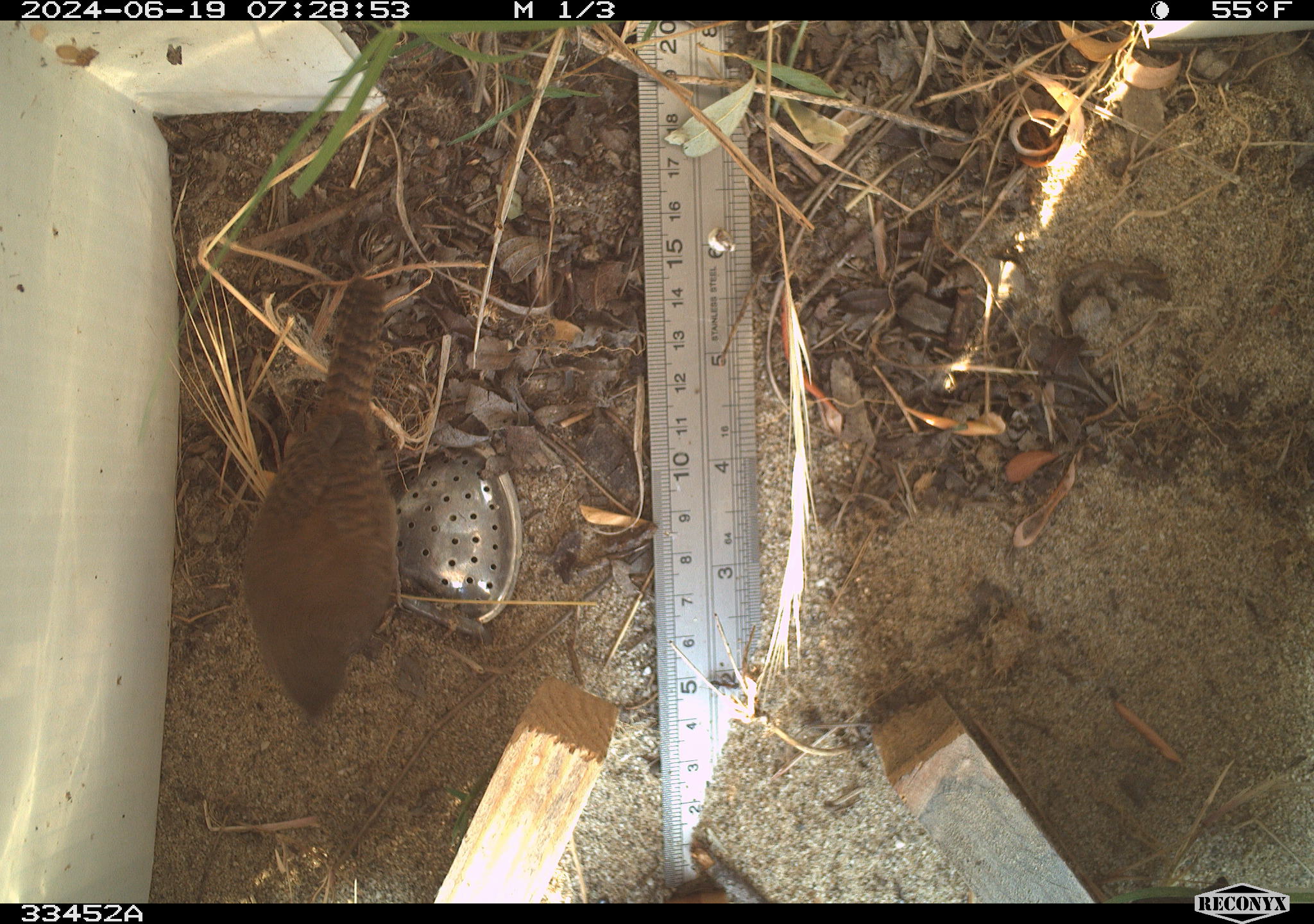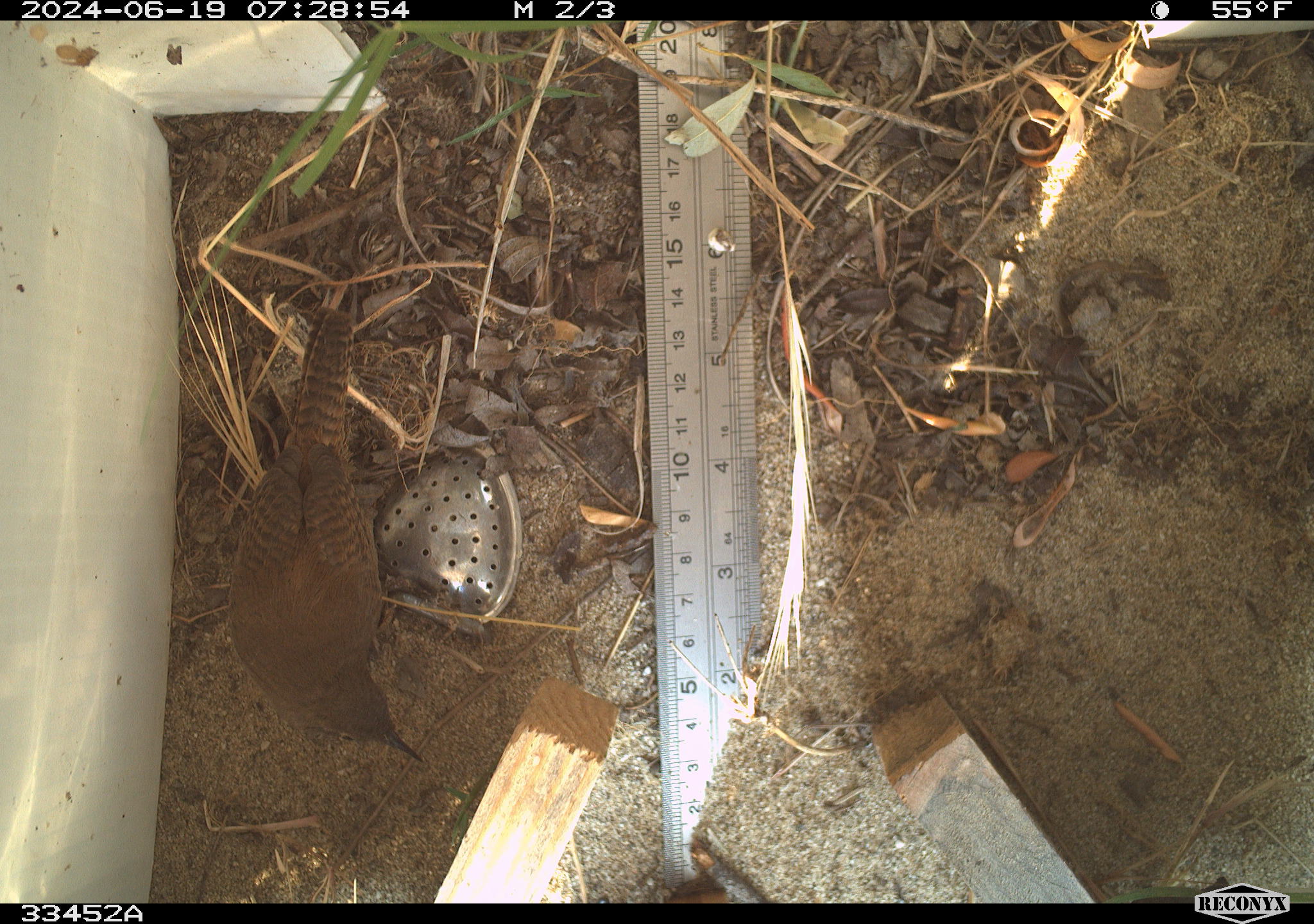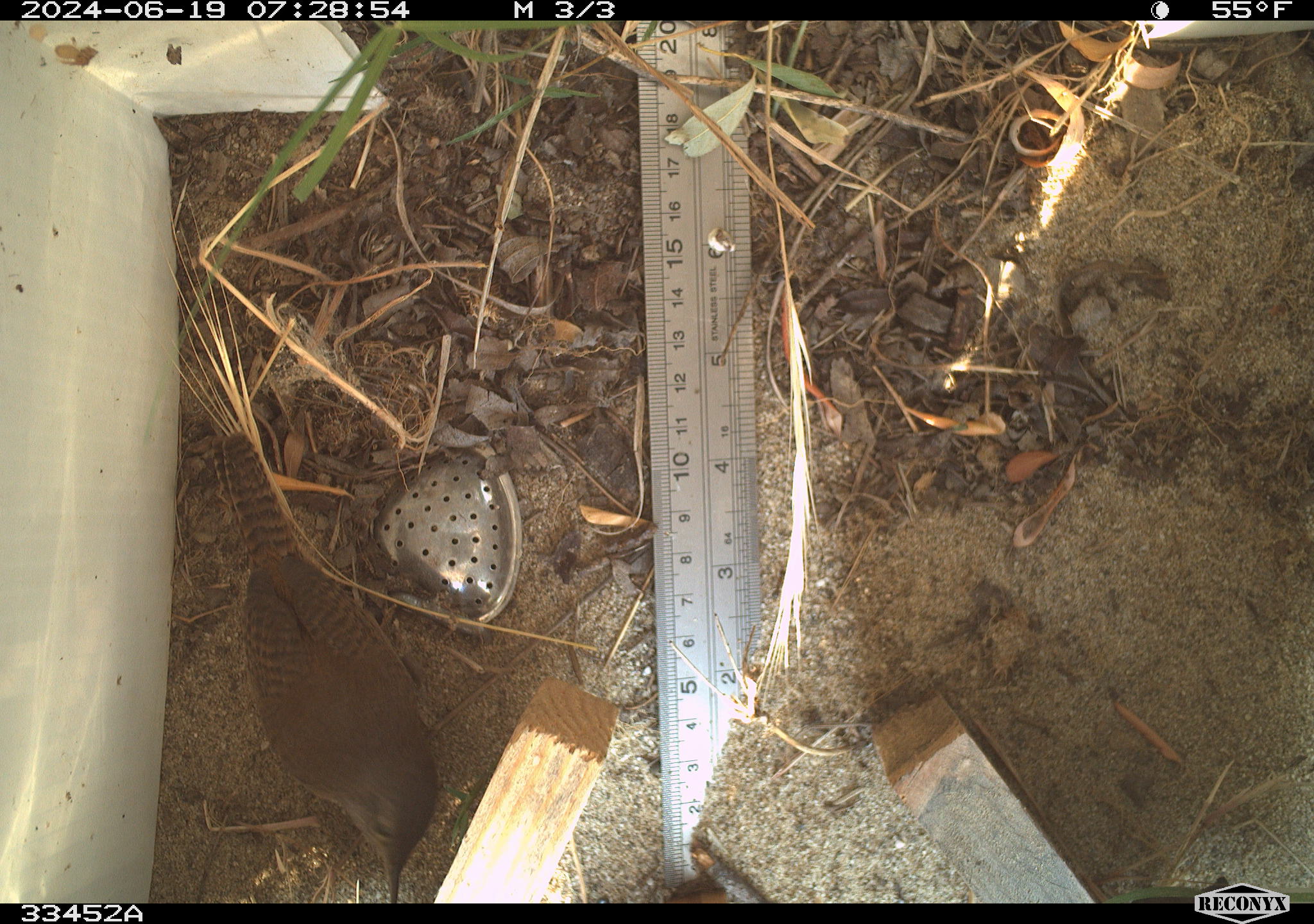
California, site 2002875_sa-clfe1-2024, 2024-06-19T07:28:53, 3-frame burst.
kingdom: Animalia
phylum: Chordata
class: Aves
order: Passeriformes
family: Troglodytidae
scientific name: Troglodytidae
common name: wren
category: troglodytidae family